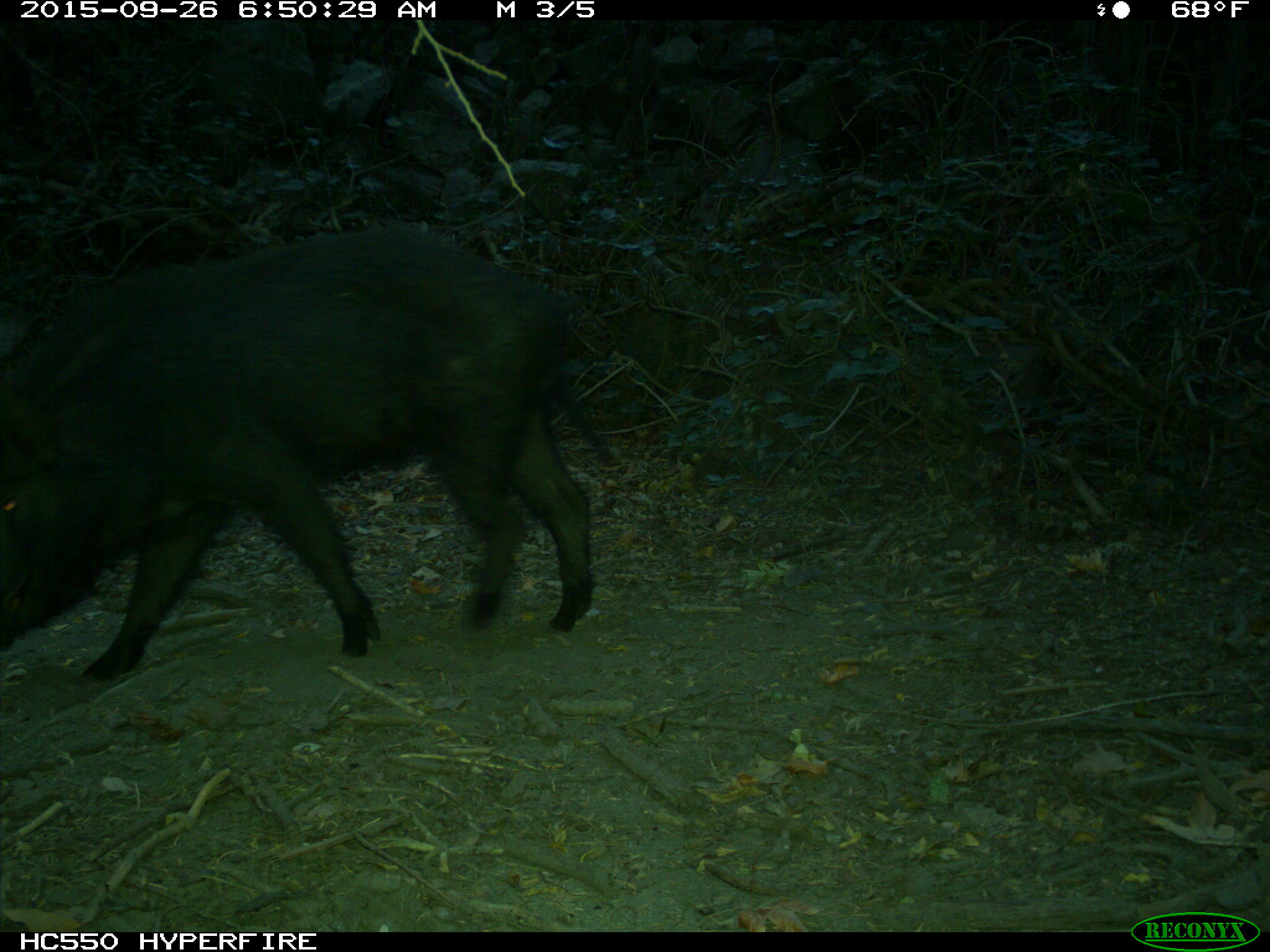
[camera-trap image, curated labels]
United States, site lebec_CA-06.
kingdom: Animalia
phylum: Chordata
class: Mammalia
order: Artiodactyla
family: Suidae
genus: Sus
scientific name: Sus scrofa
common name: wild boar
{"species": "Sus scrofa (wild boar)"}